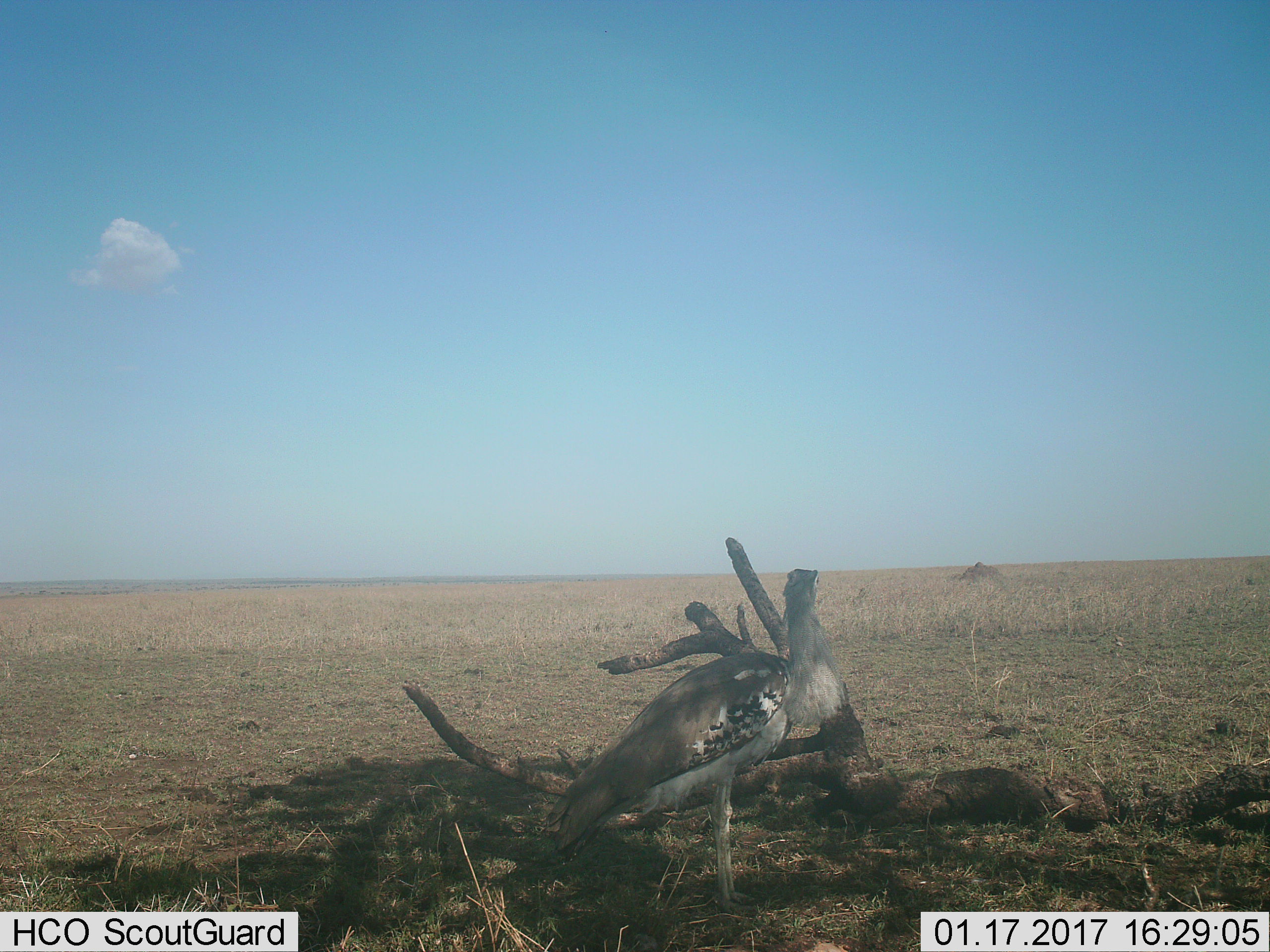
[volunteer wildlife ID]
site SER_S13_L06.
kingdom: Animalia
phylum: Chordata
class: Aves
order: Otidiformes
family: Otididae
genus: Ardeotis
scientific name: Ardeotis kori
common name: kori bustard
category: bustardkori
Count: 1.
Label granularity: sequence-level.